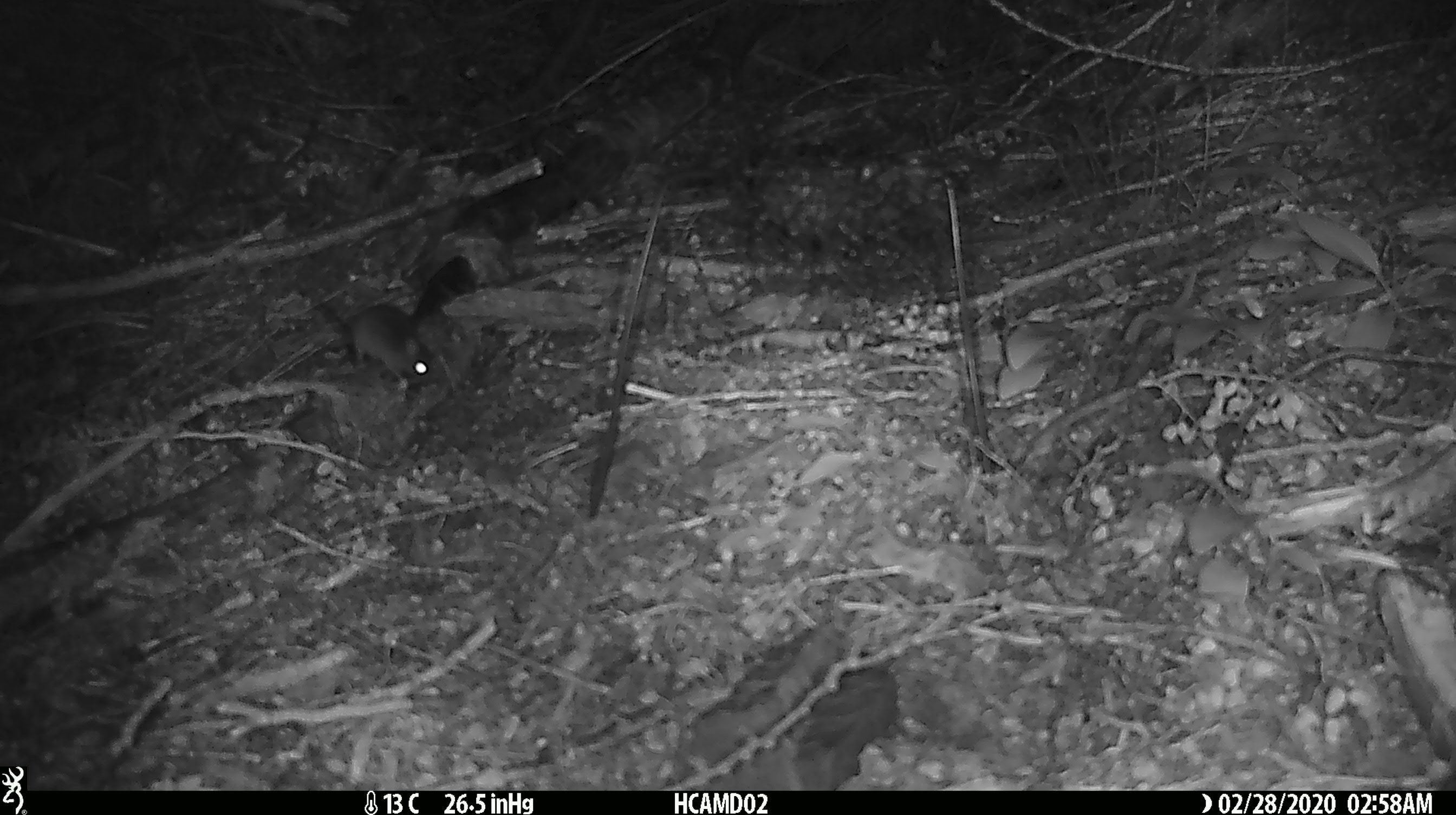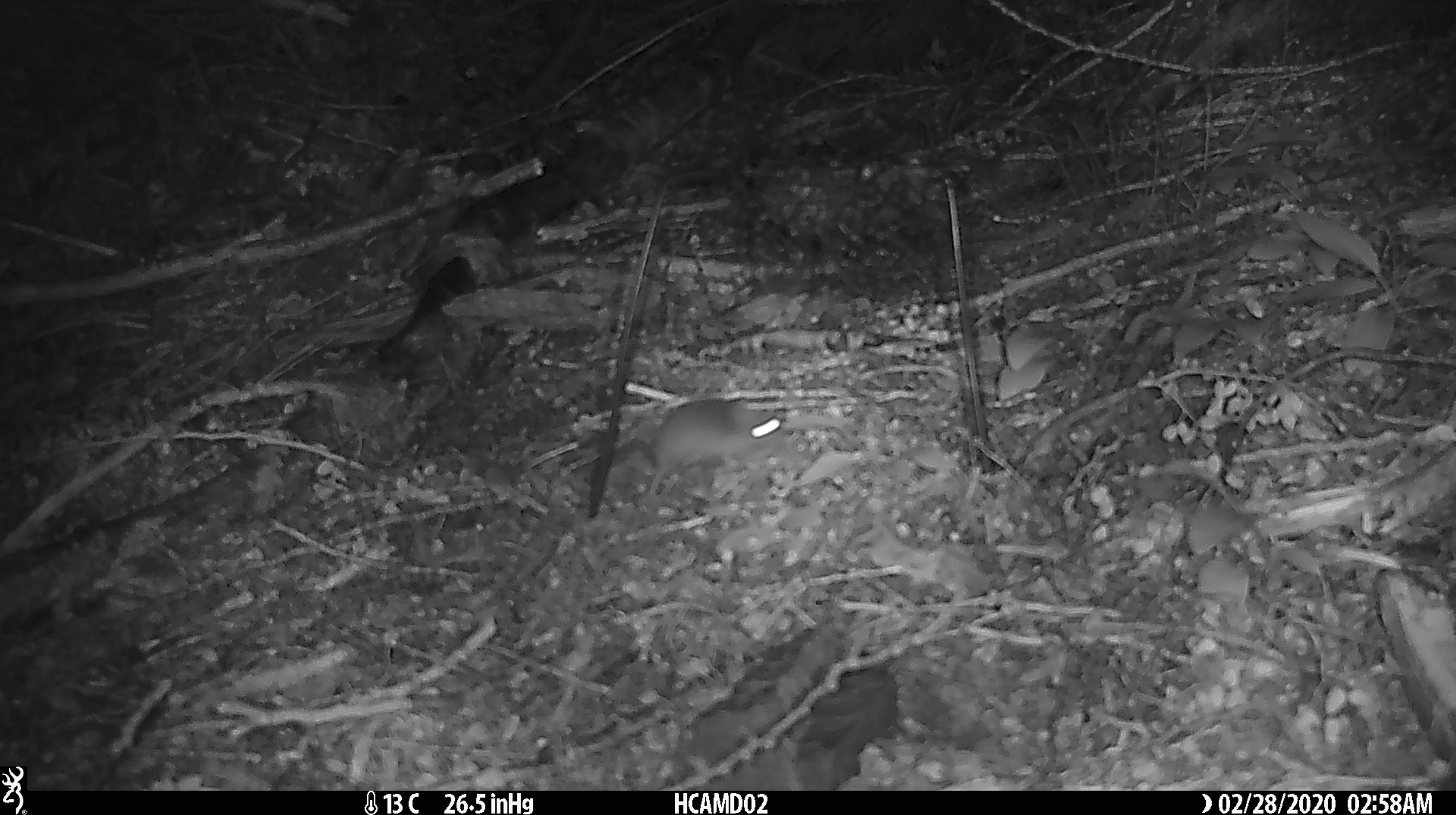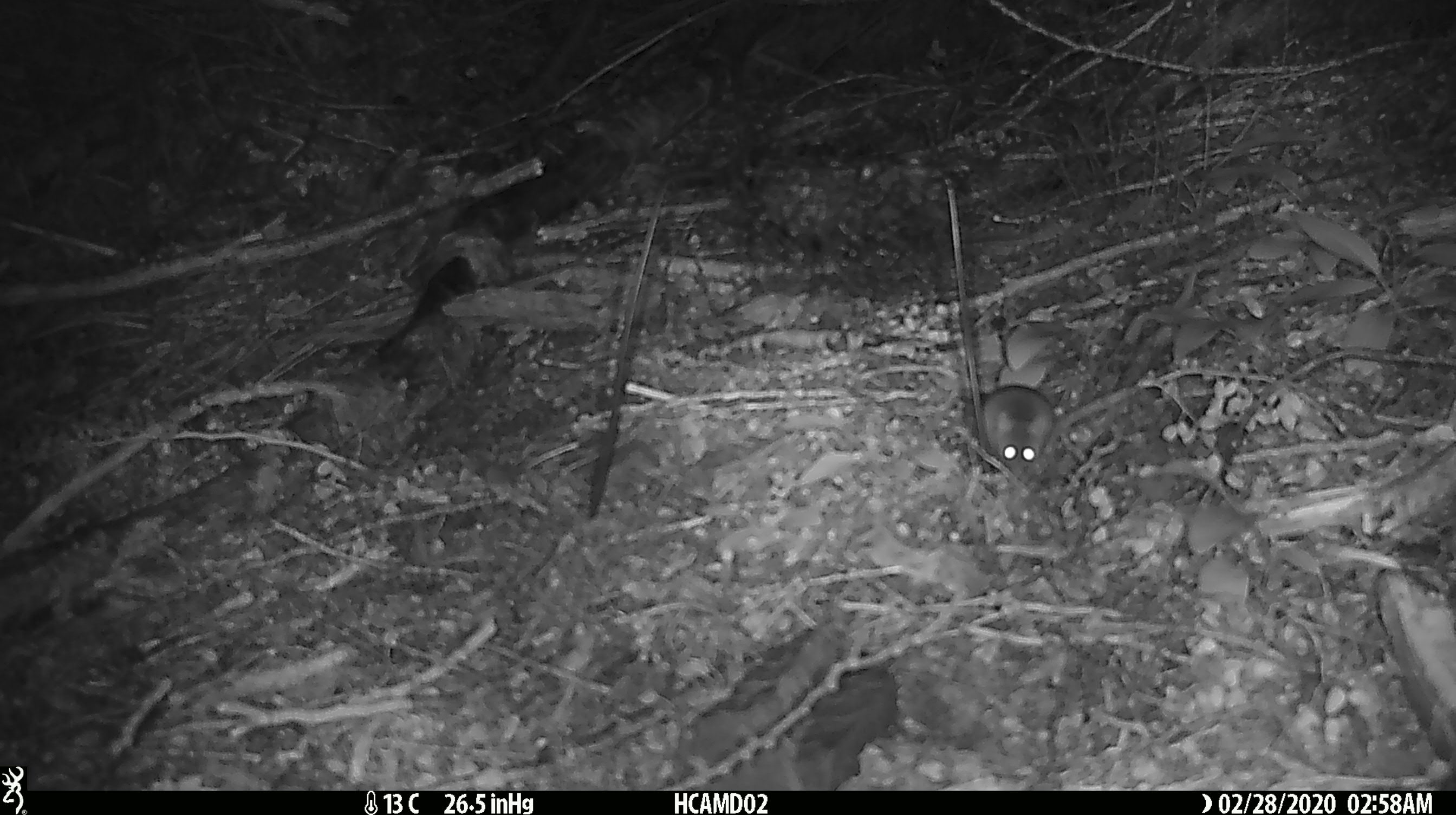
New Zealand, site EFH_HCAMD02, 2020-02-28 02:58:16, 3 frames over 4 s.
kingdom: Animalia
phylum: Chordata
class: Mammalia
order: Rodentia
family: Muridae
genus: Mus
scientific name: Mus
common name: mouse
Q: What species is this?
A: Mouse (Mus).